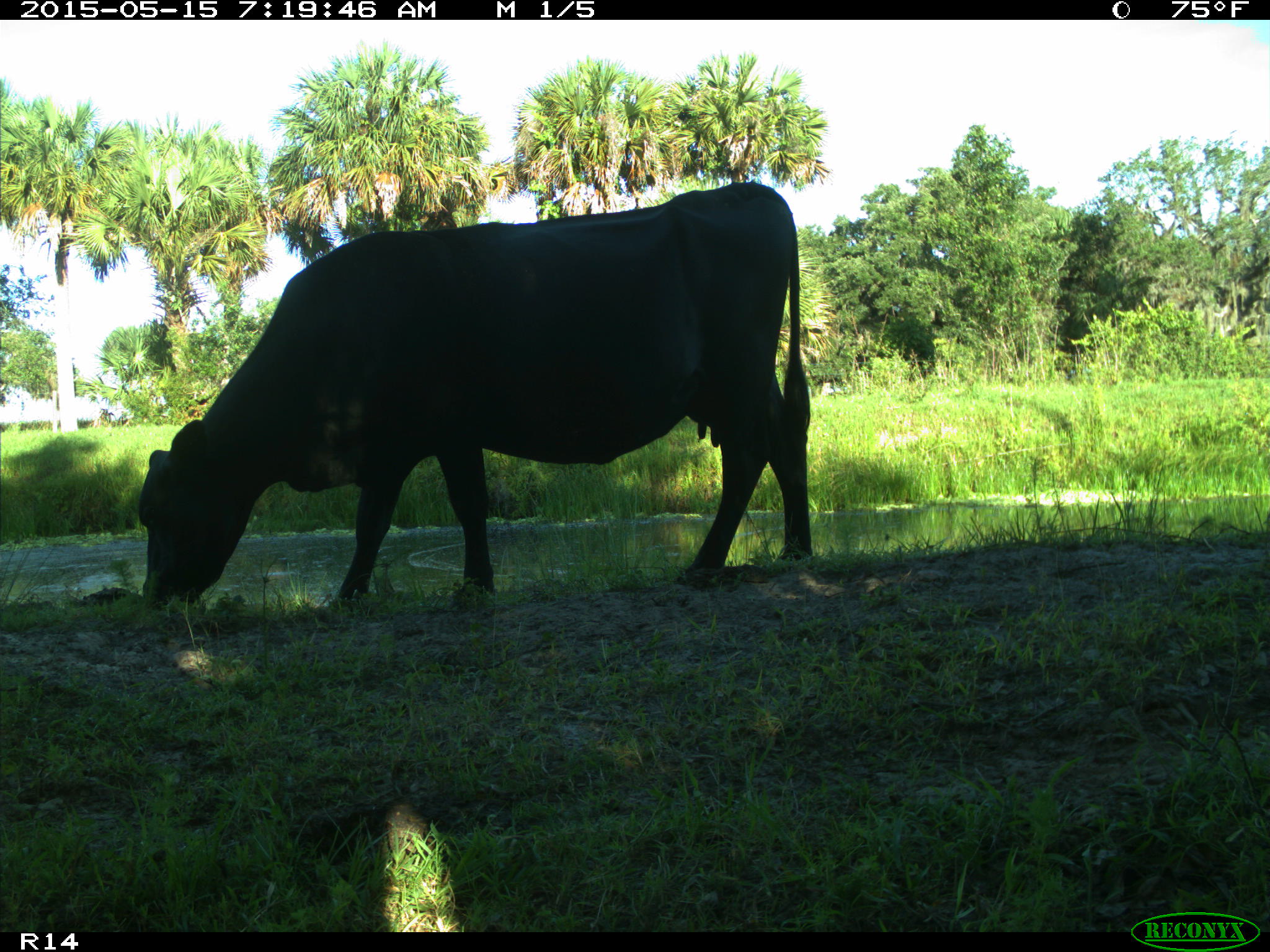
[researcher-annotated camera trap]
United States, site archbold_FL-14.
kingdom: Animalia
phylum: Chordata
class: Mammalia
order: Artiodactyla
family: Bovidae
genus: Bos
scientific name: Bos taurus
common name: domestic cow